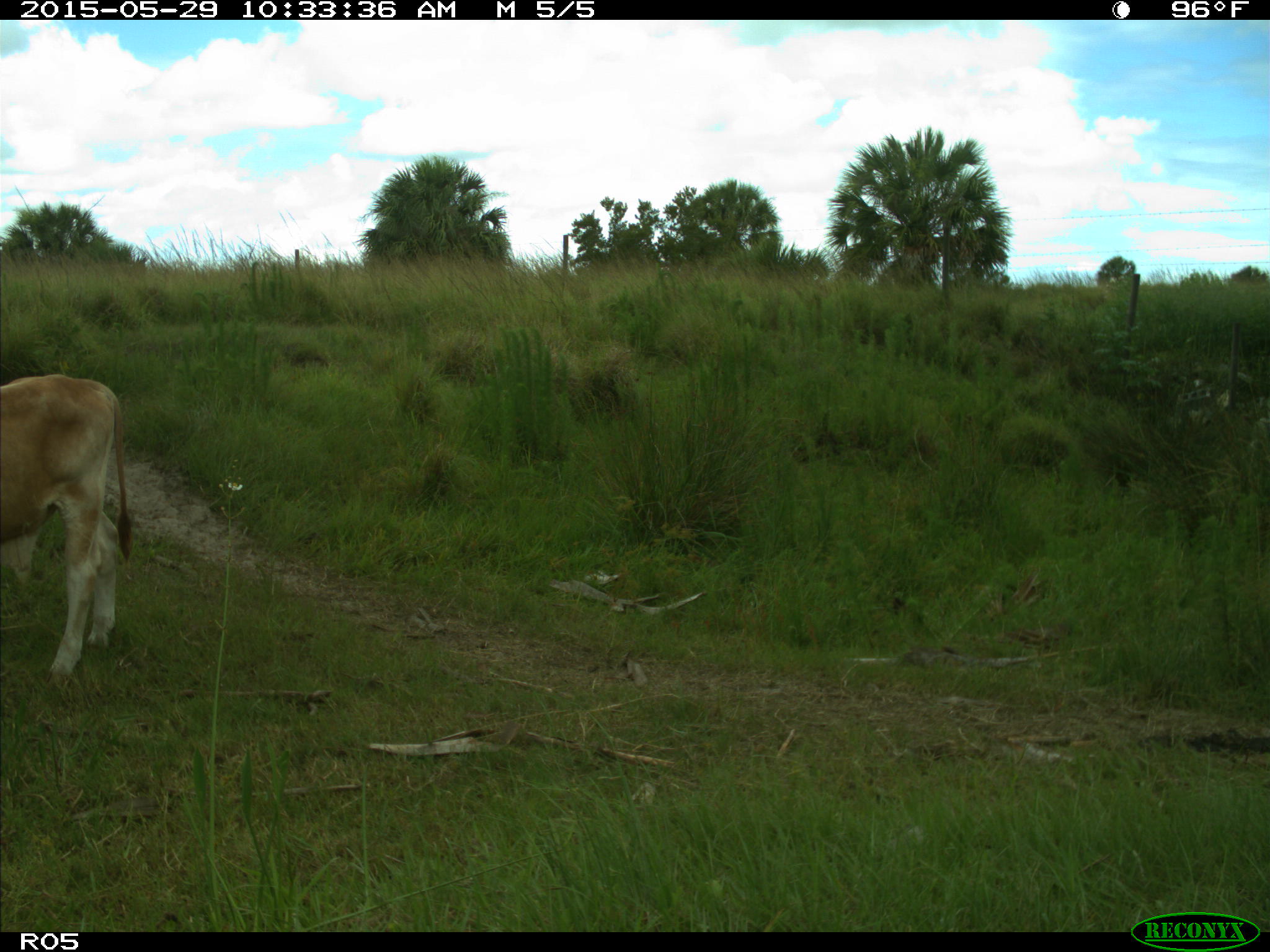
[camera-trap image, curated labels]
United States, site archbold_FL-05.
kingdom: Animalia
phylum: Chordata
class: Mammalia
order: Artiodactyla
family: Bovidae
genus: Bos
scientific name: Bos taurus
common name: domestic cow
Bos taurus (domestic cow).